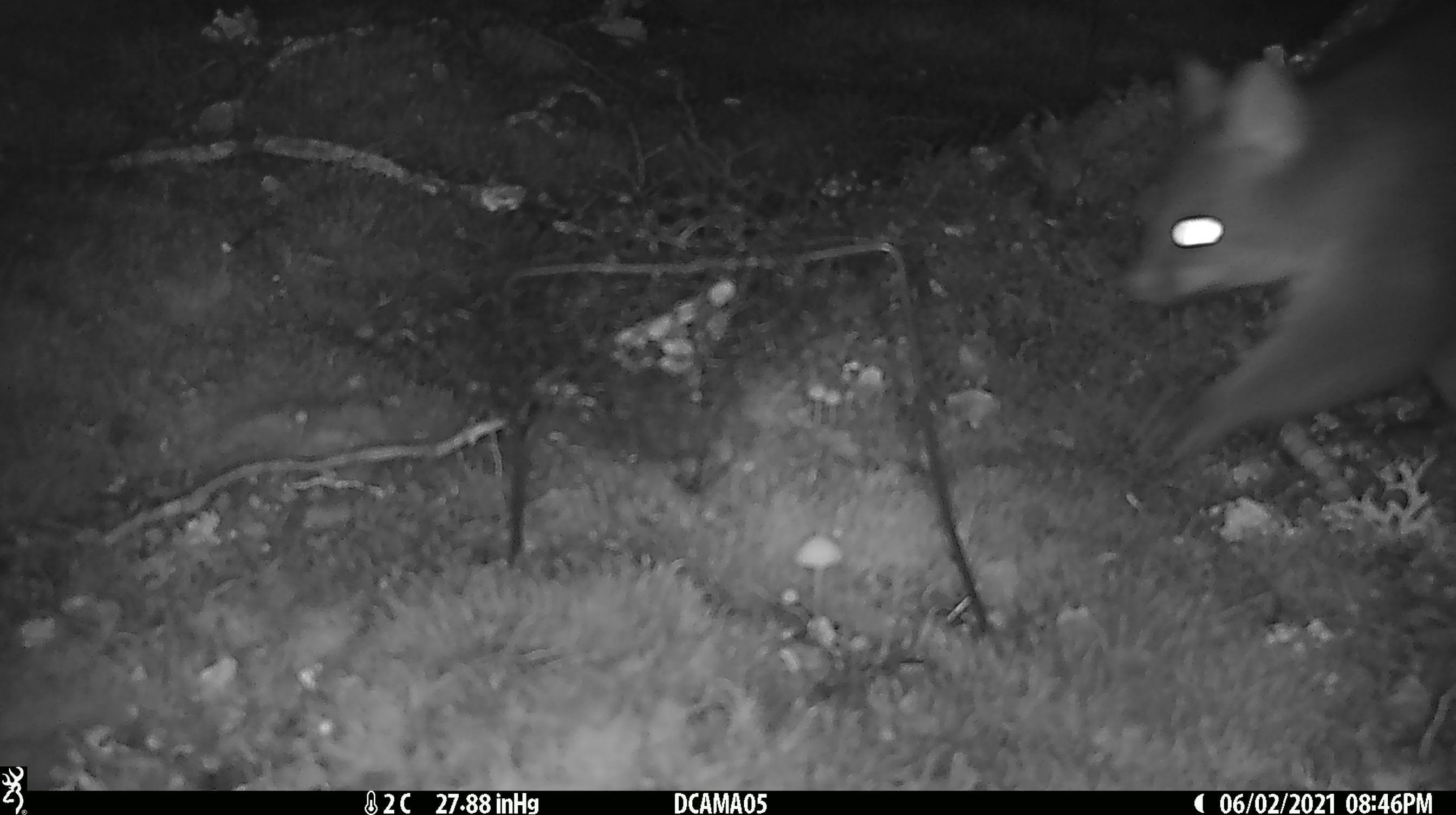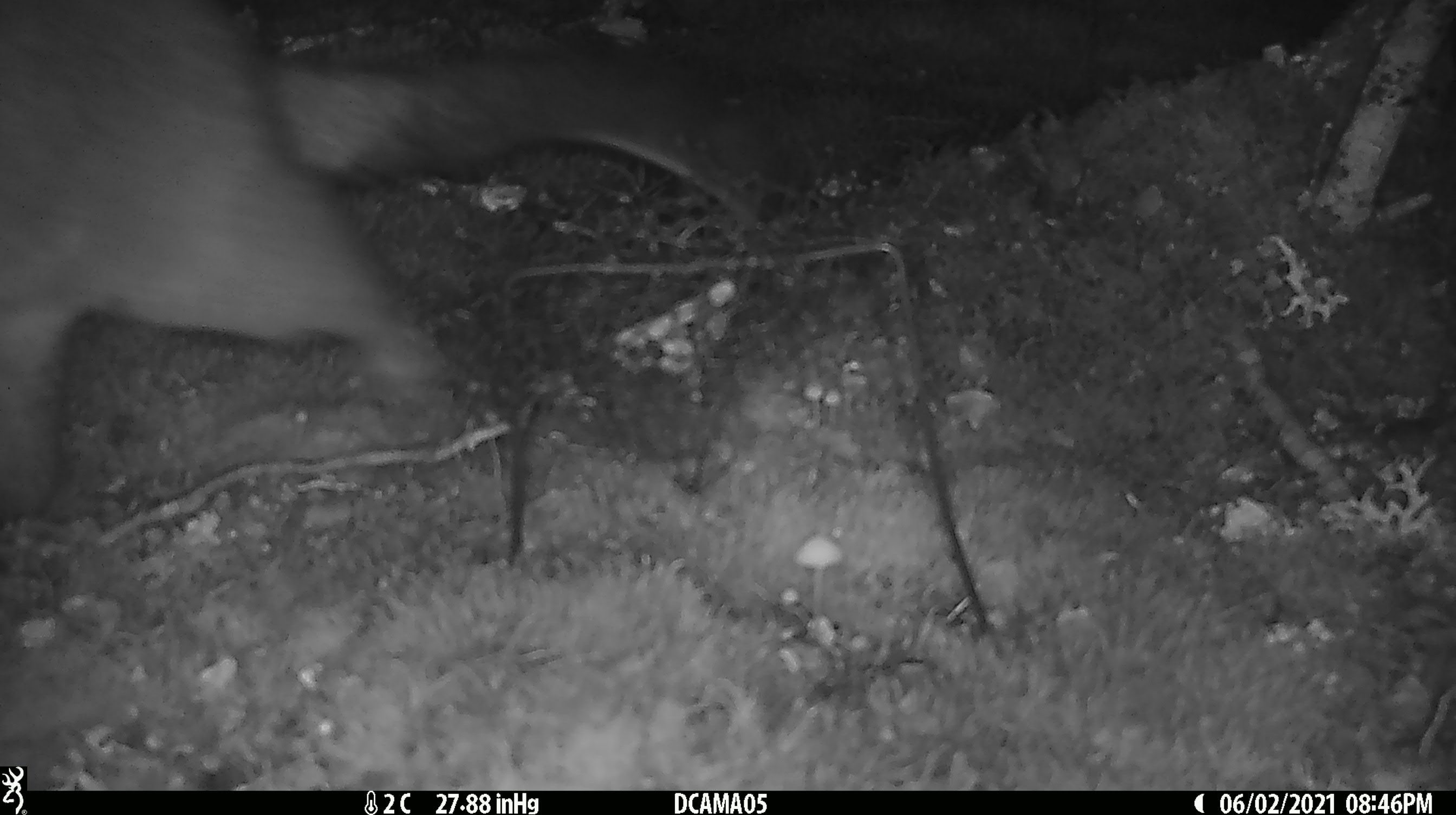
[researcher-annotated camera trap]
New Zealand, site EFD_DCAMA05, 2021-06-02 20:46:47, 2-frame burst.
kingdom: Animalia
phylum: Chordata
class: Mammalia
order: Diprotodontia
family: Phalangeridae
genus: Trichosurus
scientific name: Trichosurus vulpecula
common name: common brushtail possum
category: possum